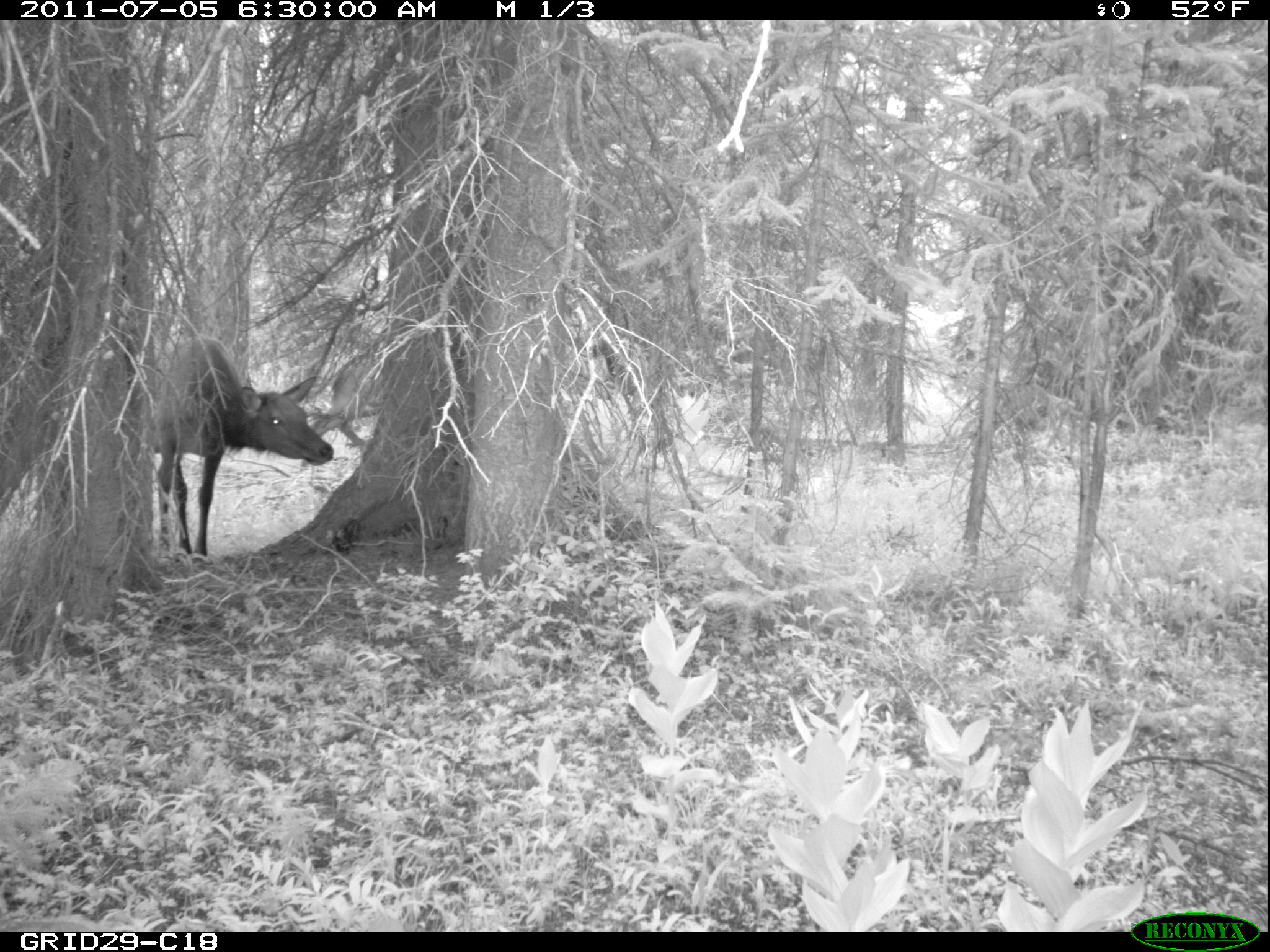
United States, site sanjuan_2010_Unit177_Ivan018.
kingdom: Animalia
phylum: Chordata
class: Mammalia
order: Artiodactyla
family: Cervidae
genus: Cervus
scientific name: Cervus elaphus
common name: red deer